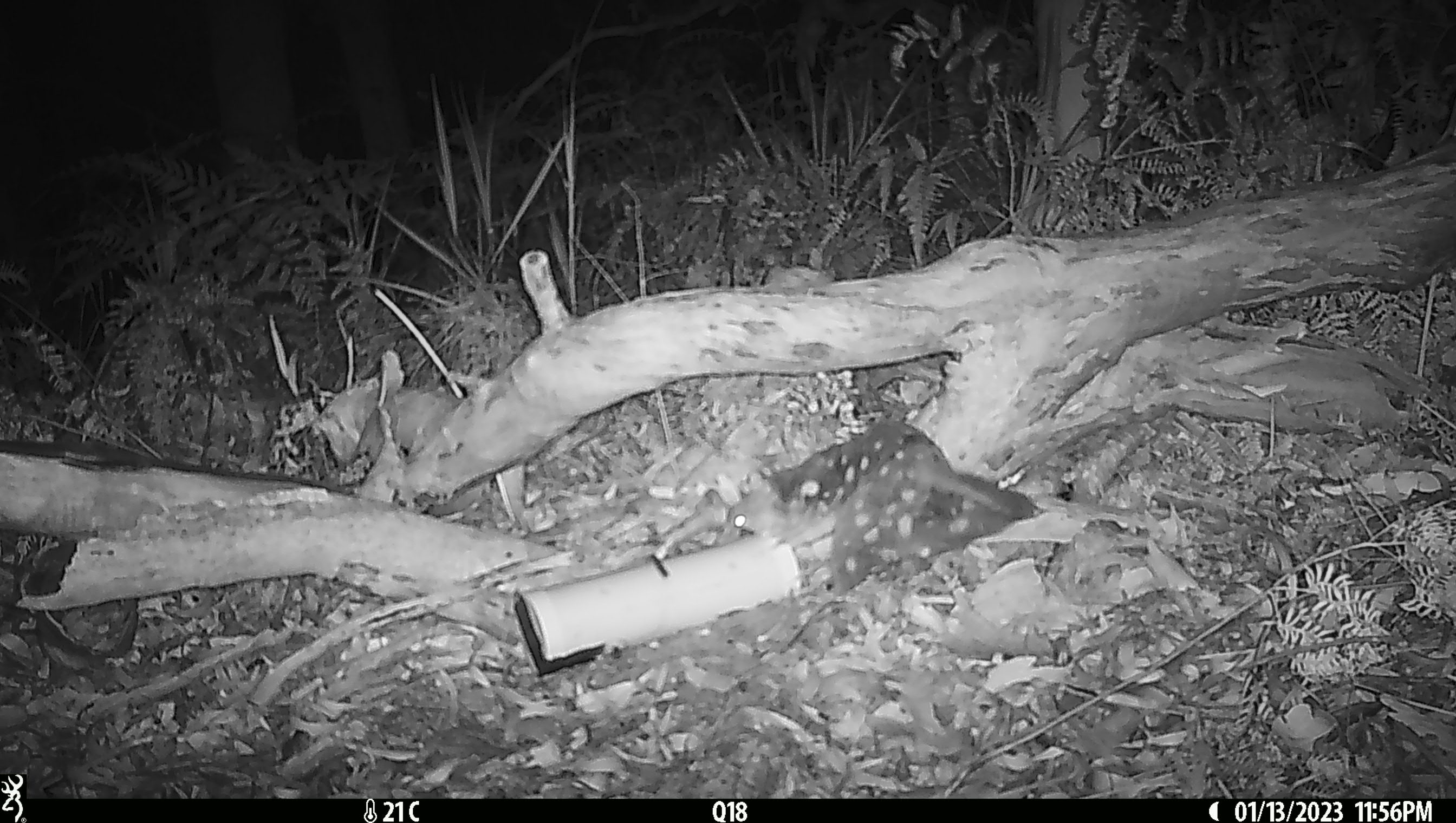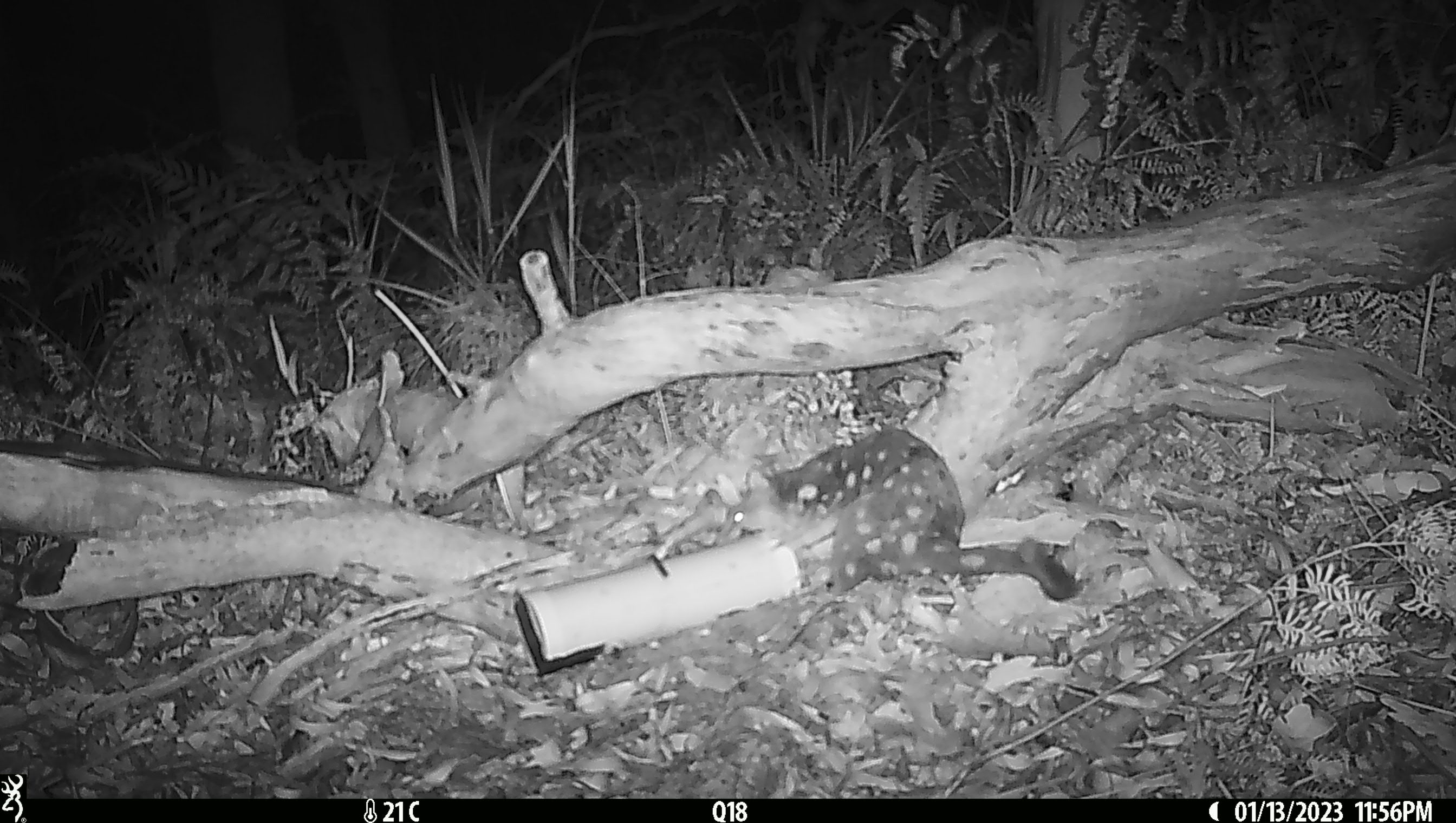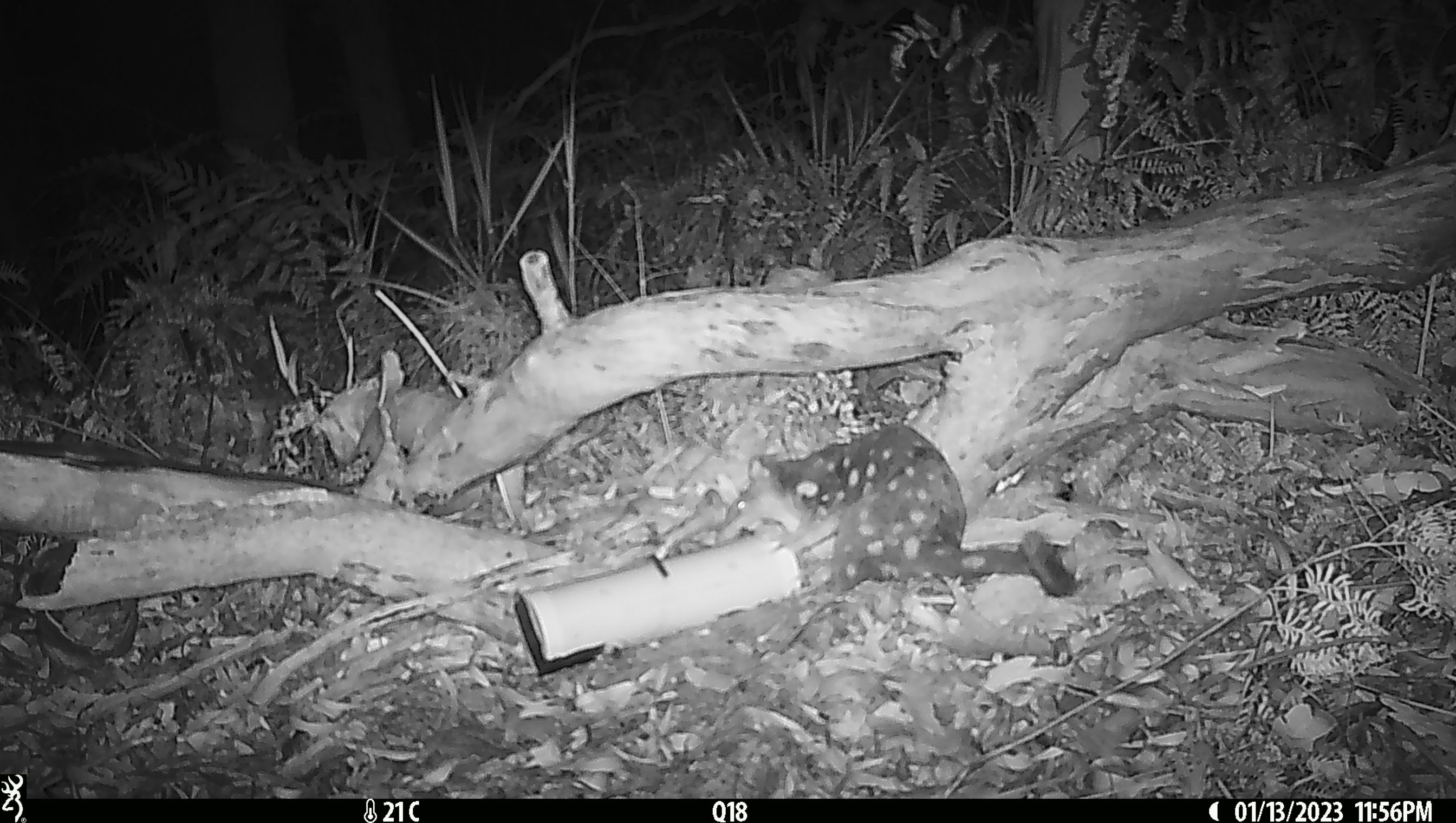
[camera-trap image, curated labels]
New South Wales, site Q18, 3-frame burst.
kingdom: Animalia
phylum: Chordata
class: Mammalia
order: Dasyuromorphia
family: Dasyuridae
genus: Dasyurus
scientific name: Dasyurus maculatus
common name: spotted-tailed quoll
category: quoll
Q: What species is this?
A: Quoll (spotted-tailed quoll) (Dasyurus maculatus).